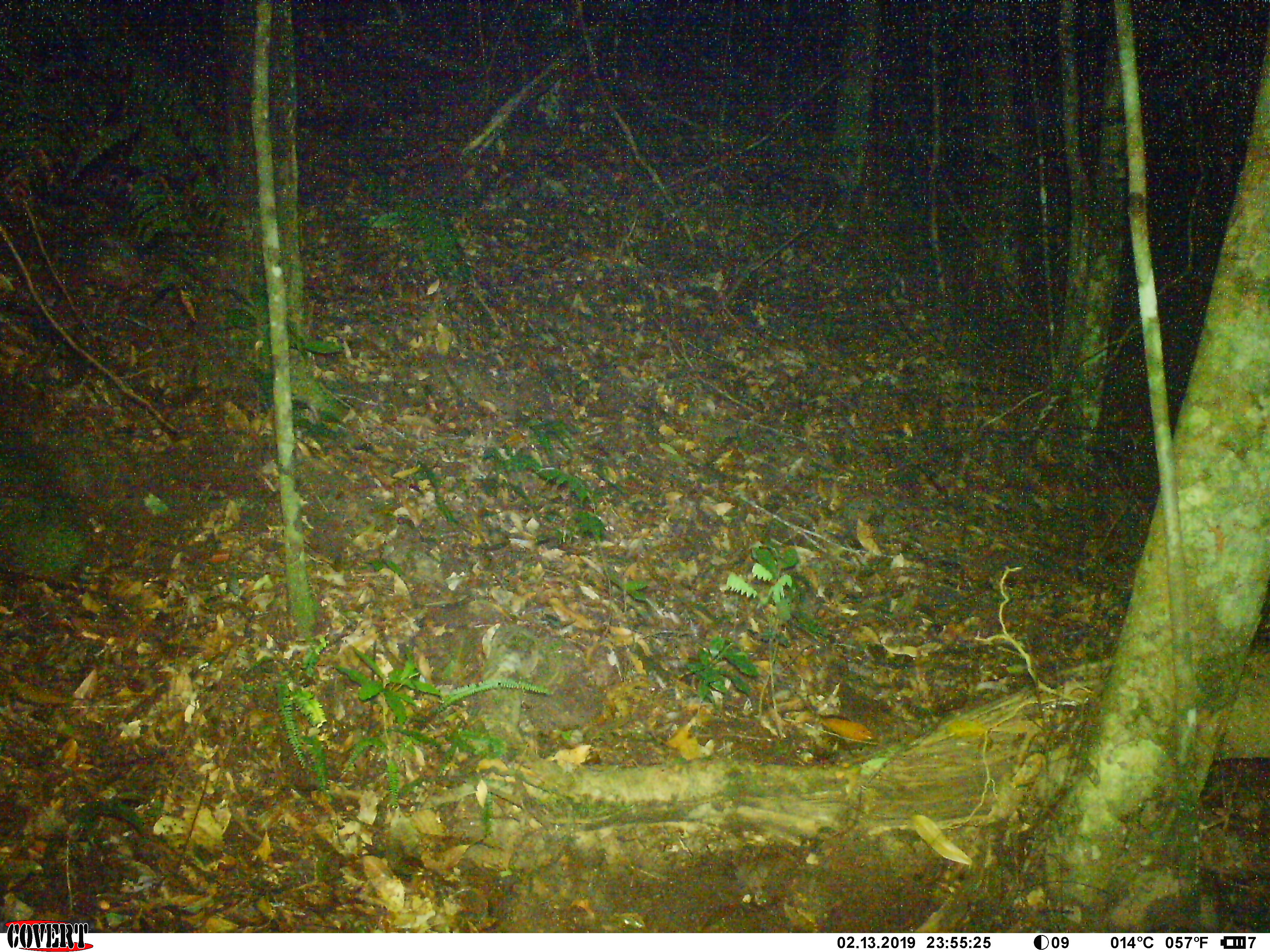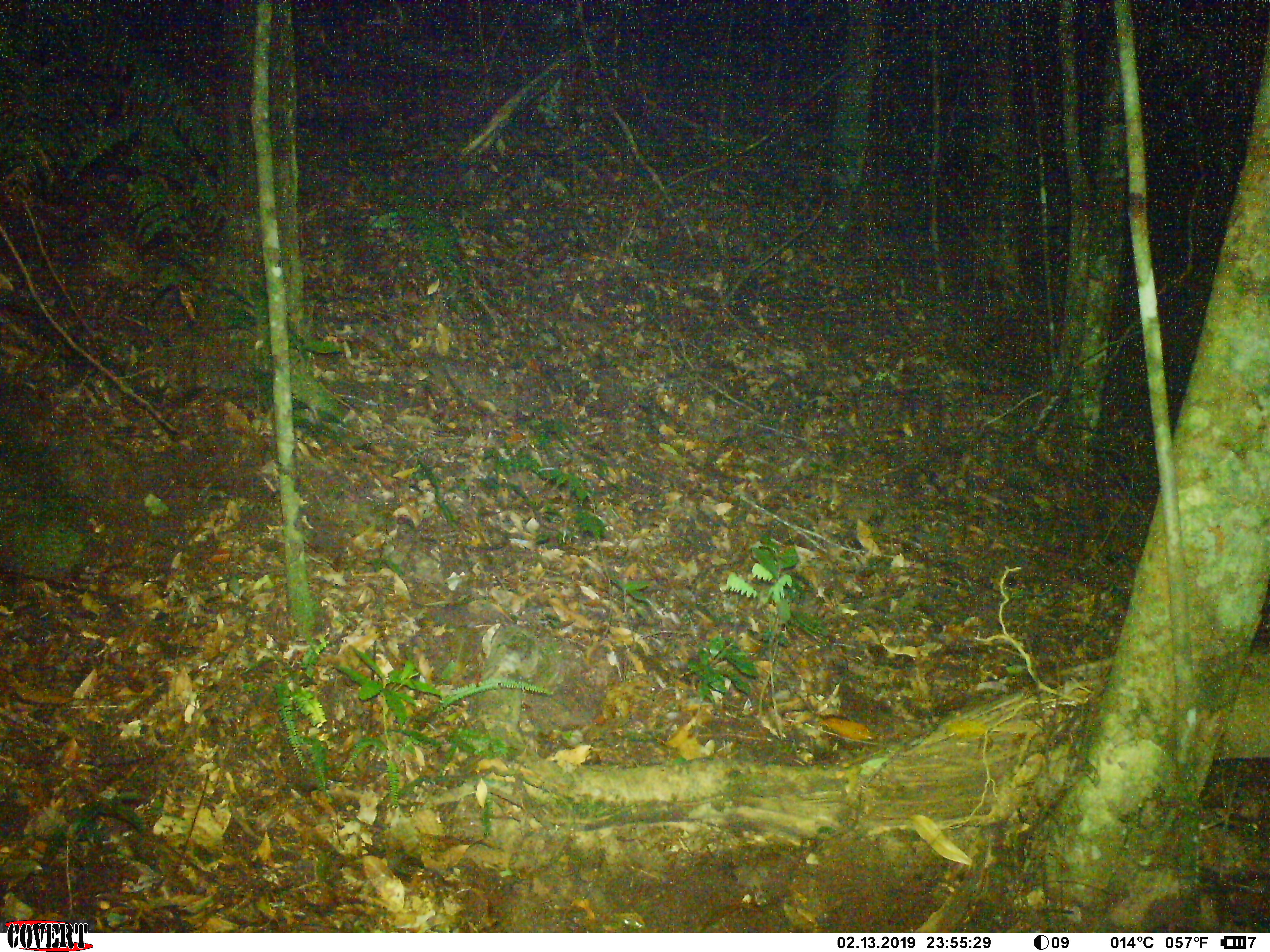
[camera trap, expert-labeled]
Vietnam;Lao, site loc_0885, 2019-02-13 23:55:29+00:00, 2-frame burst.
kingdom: Animalia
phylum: Chordata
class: Mammalia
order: Rodentia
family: Muridae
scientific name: Muridae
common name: old-world mice and rats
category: unidentified murid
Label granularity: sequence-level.